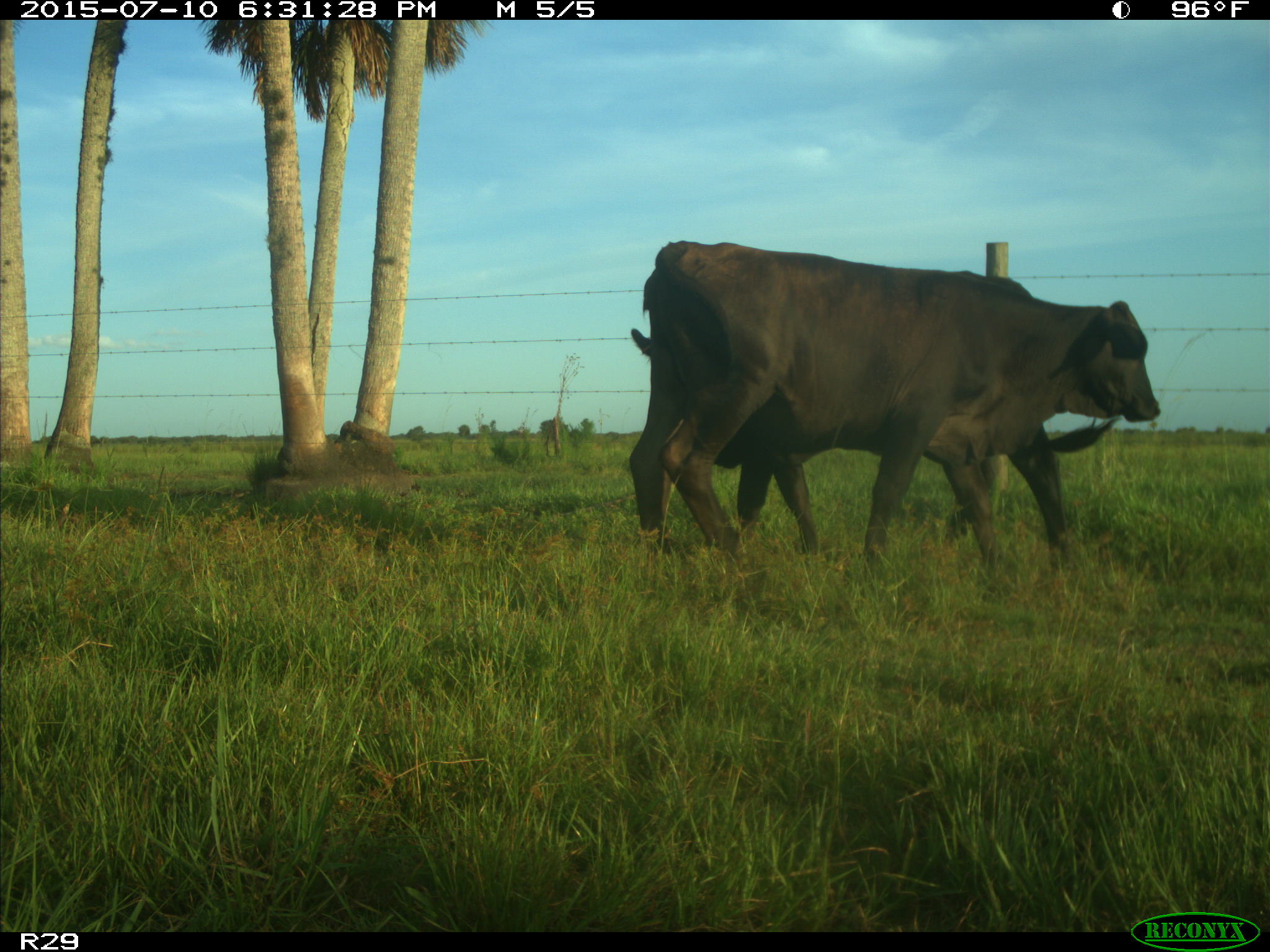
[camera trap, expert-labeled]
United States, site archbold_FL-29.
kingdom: Animalia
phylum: Chordata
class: Mammalia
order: Artiodactyla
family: Bovidae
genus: Bos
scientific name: Bos taurus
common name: domestic cow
Bos taurus (domestic cow).